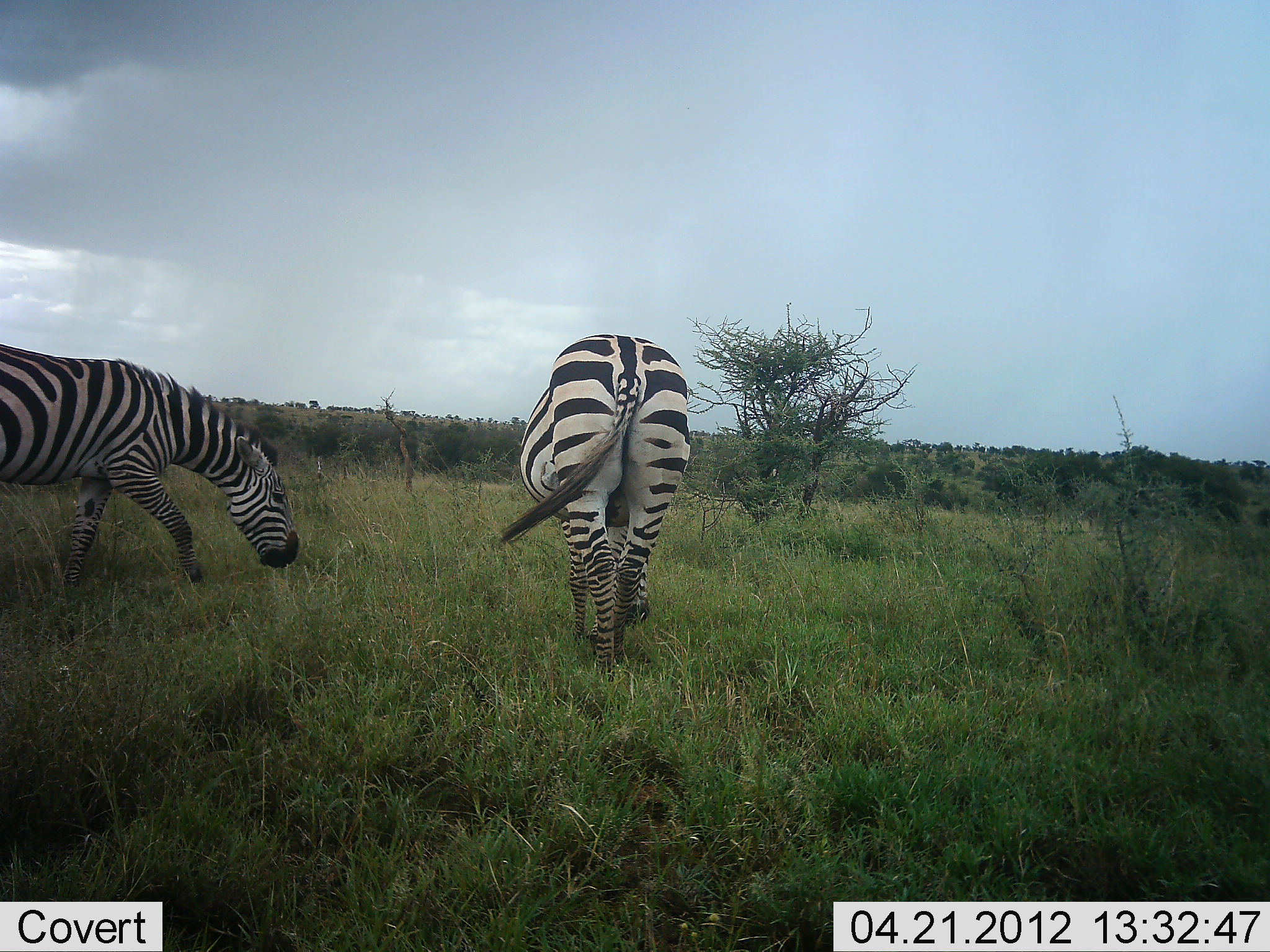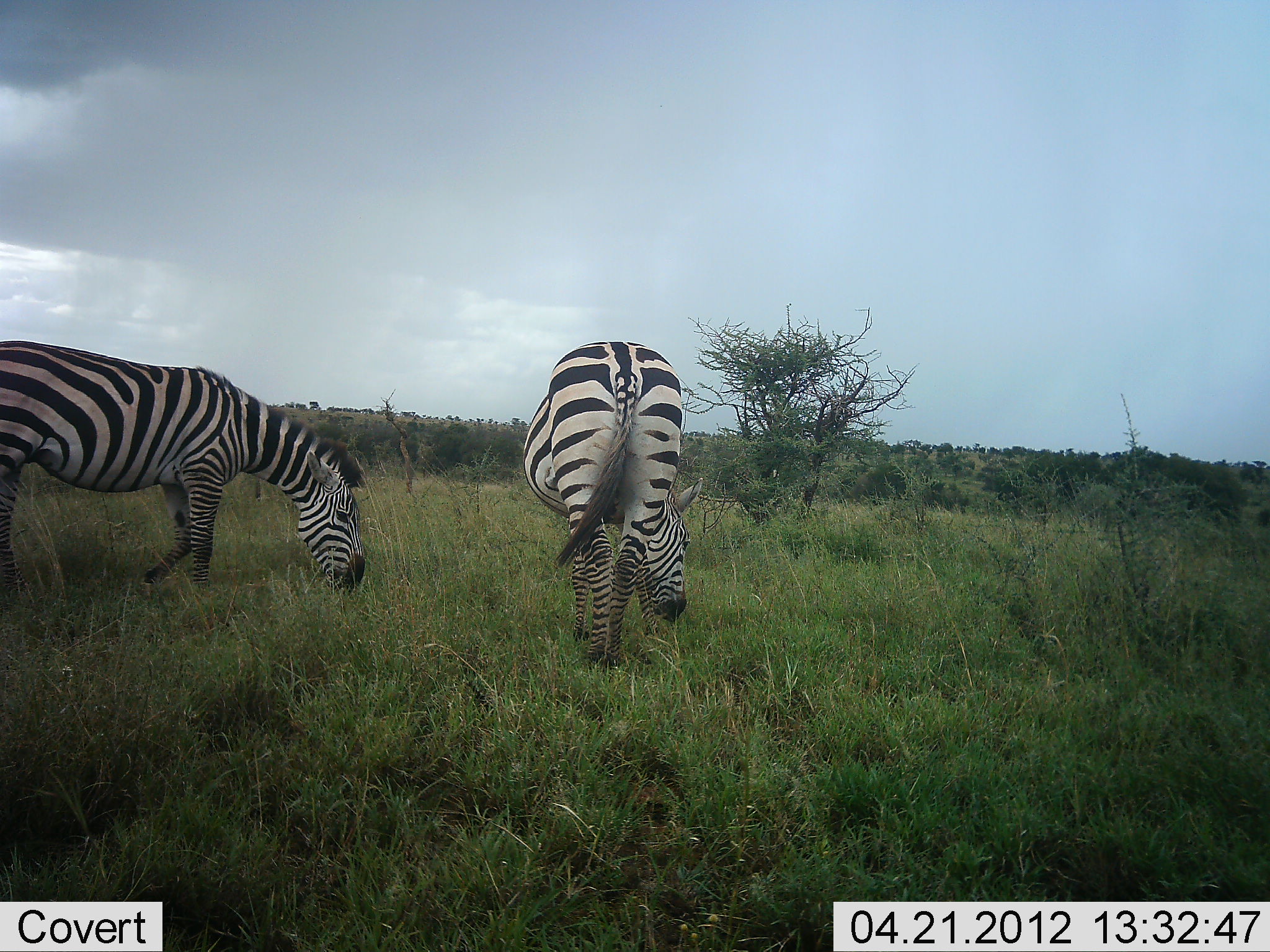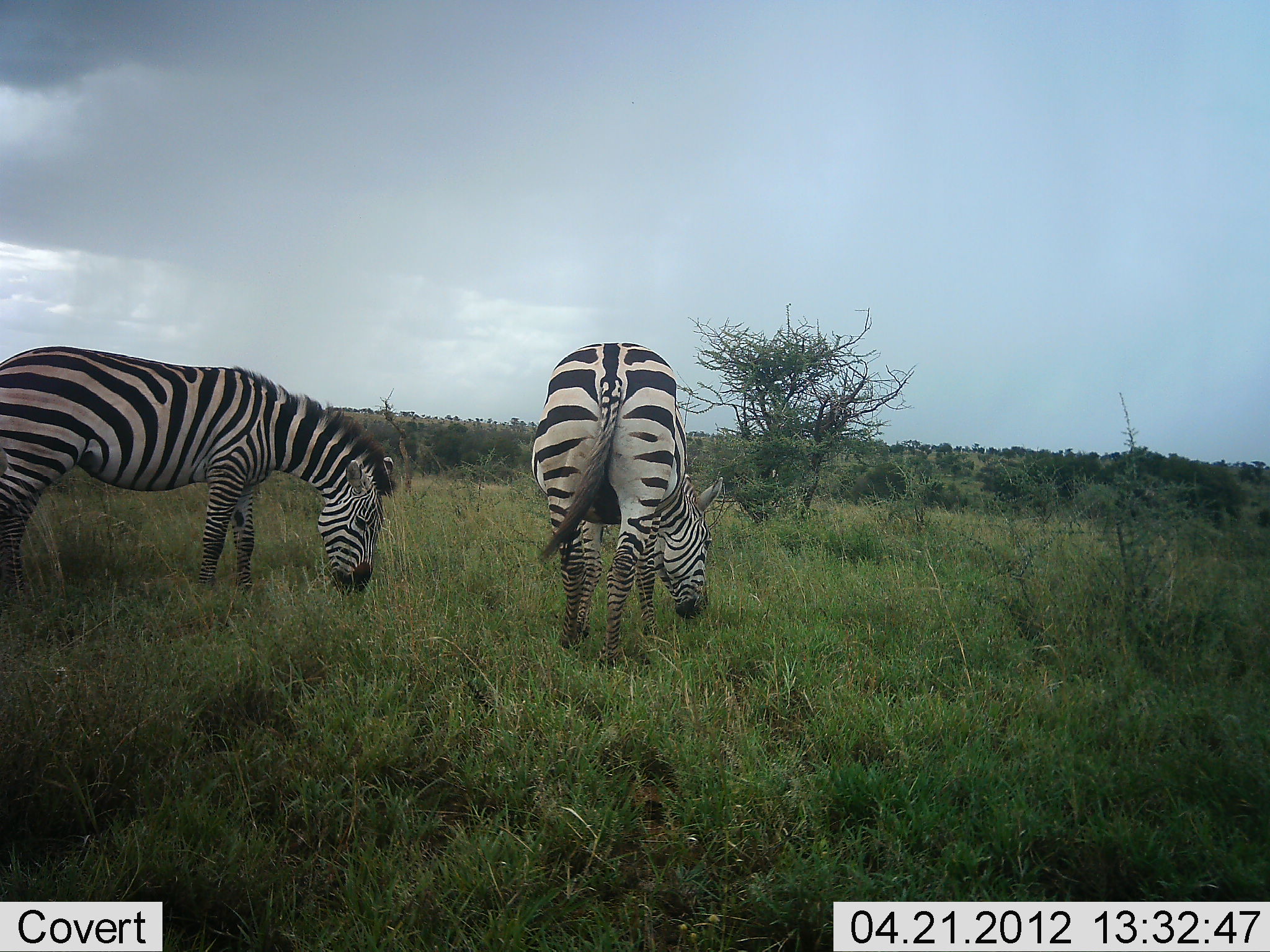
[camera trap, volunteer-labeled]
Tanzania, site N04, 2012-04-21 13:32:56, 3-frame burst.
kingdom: Animalia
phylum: Chordata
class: Mammalia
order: Perissodactyla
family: Equidae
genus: Equus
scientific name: Equus quagga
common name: plains zebra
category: zebra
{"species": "zebra (plains zebra) (Equus quagga)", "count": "2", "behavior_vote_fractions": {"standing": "27%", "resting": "0%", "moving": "13%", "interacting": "0%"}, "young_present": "0%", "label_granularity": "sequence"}